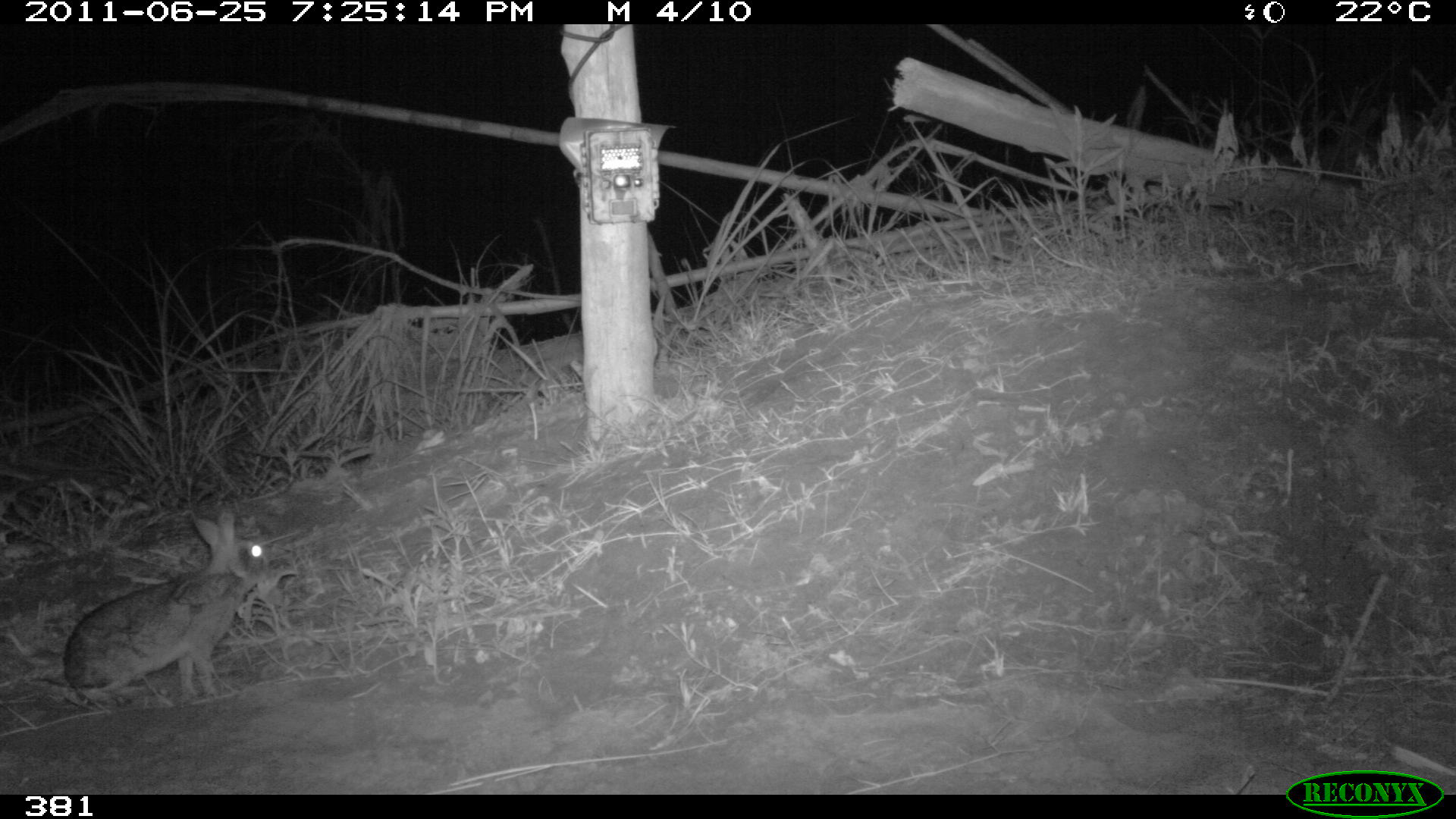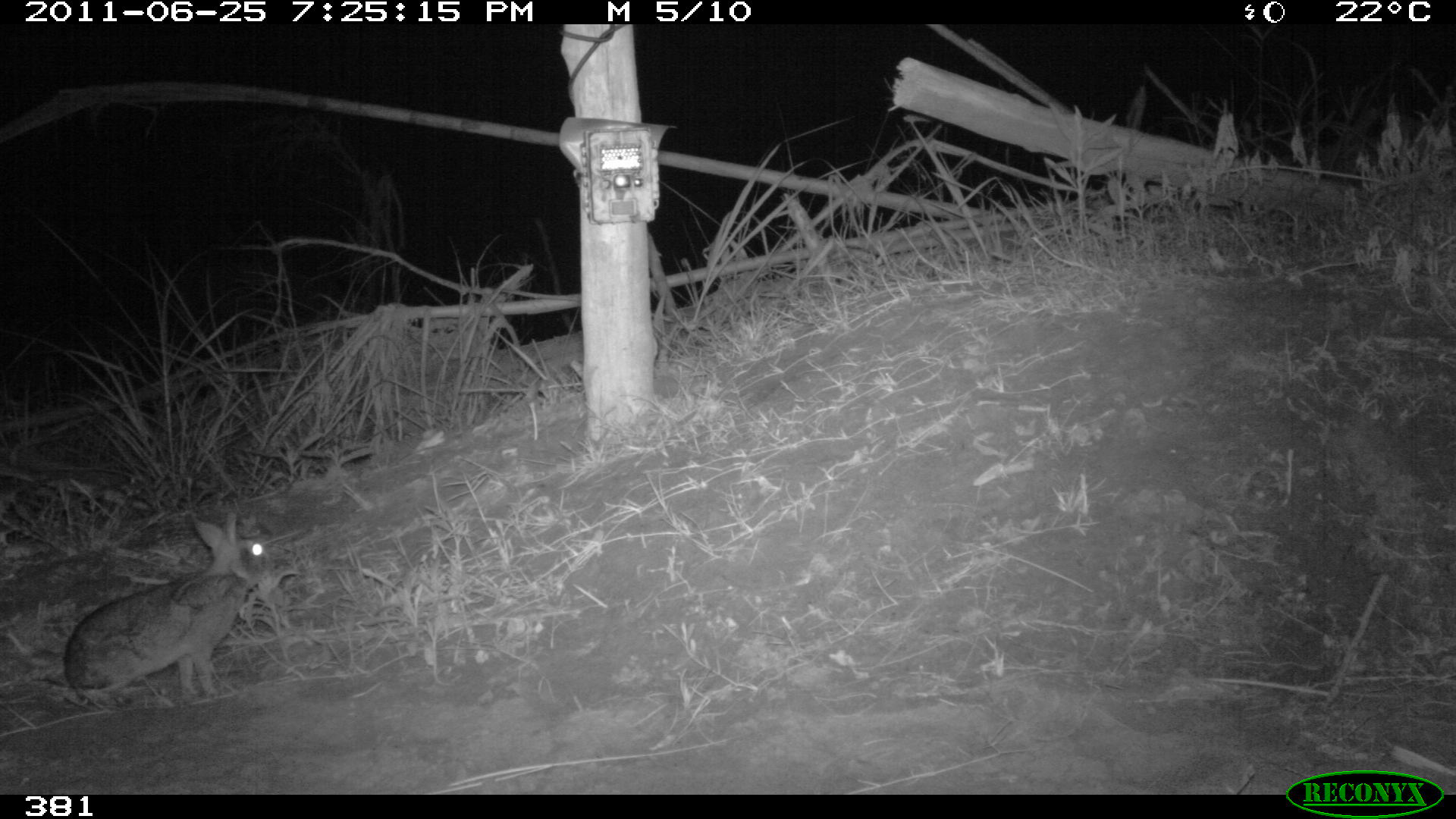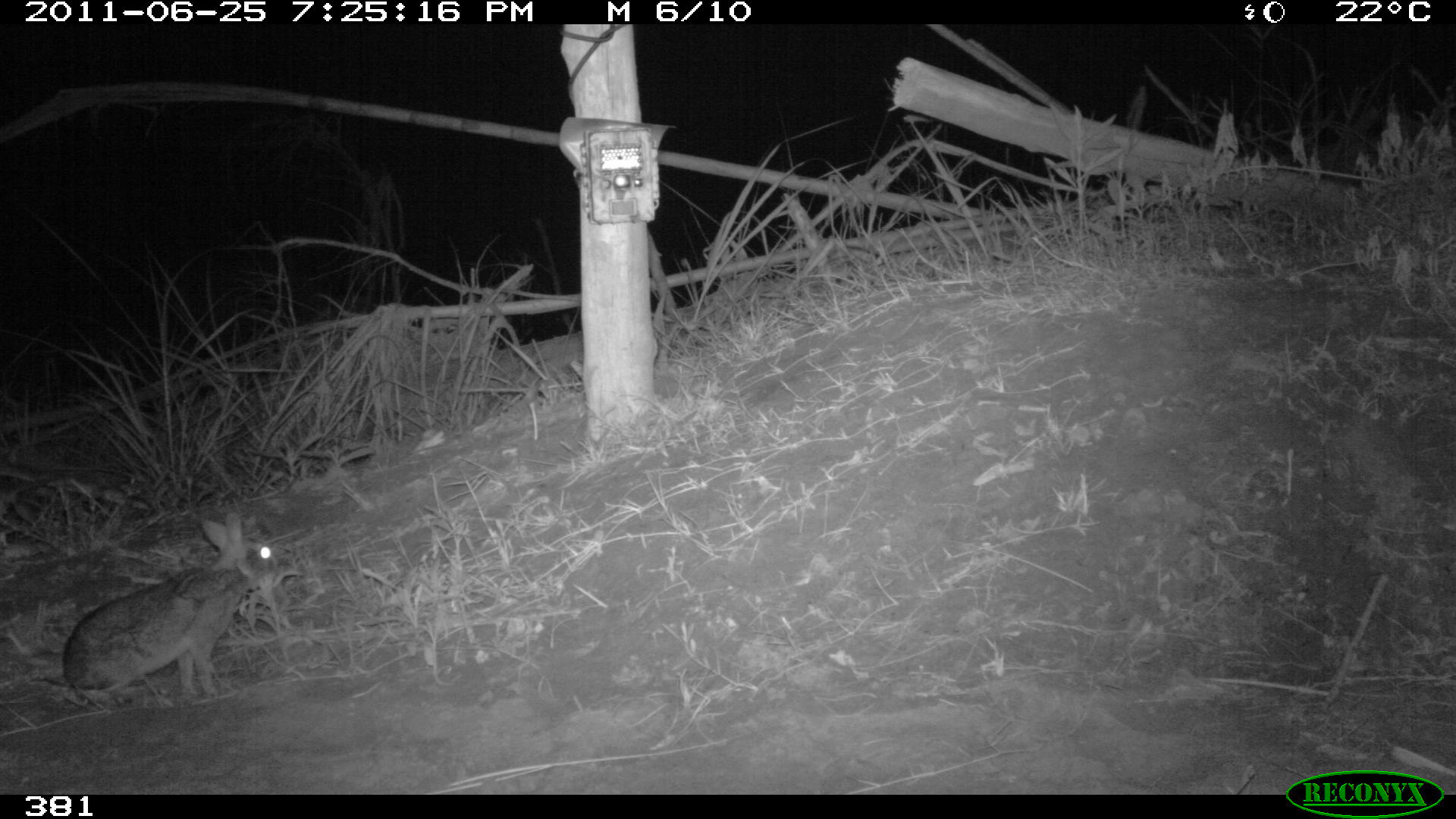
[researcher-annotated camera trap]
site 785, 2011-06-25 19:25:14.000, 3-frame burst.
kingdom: Animalia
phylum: Chordata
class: Mammalia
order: Lagomorpha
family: Leporidae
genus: Sylvilagus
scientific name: Sylvilagus brasiliensis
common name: tapeti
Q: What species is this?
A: Sylvilagus brasiliensis (tapeti).